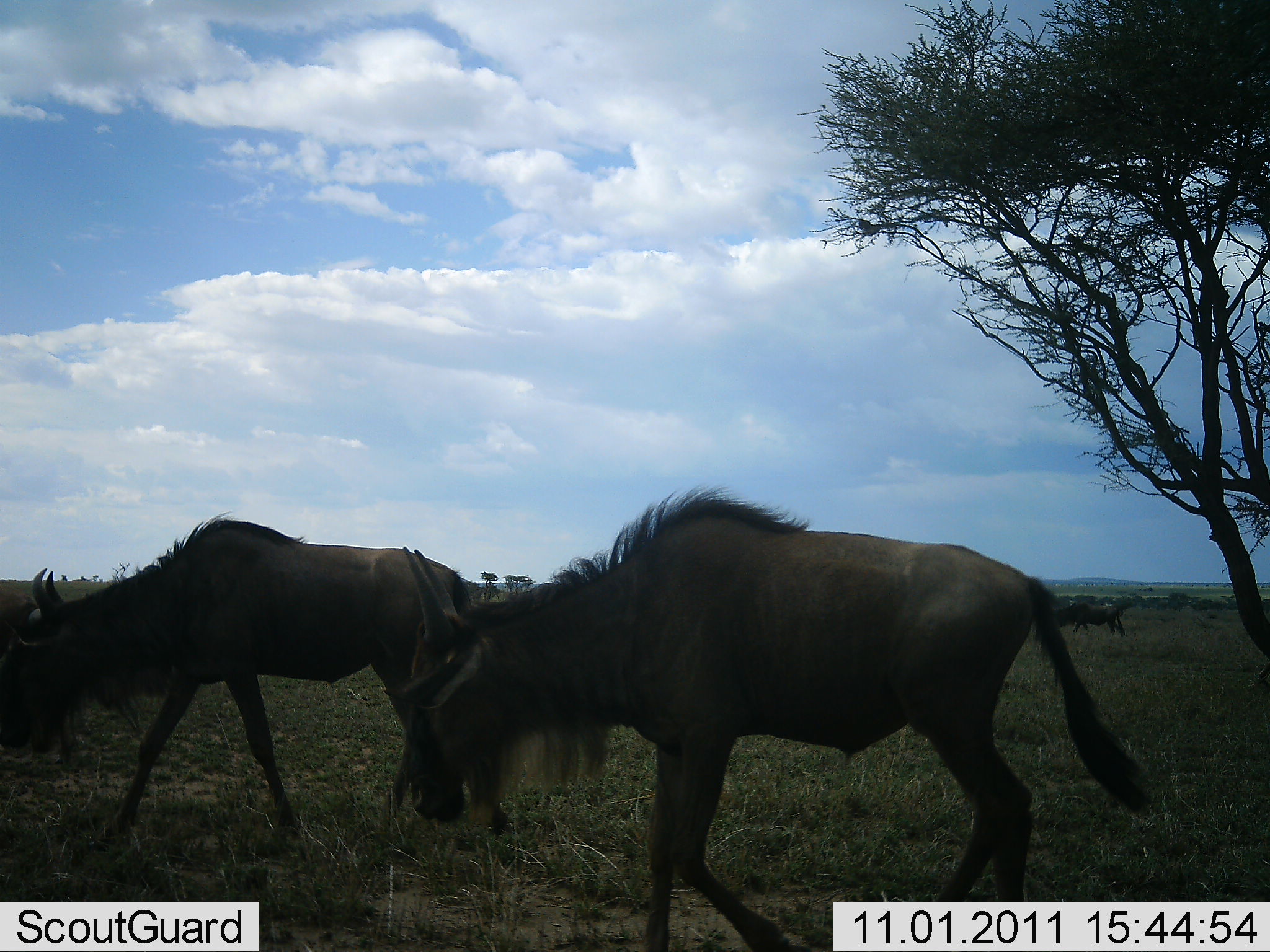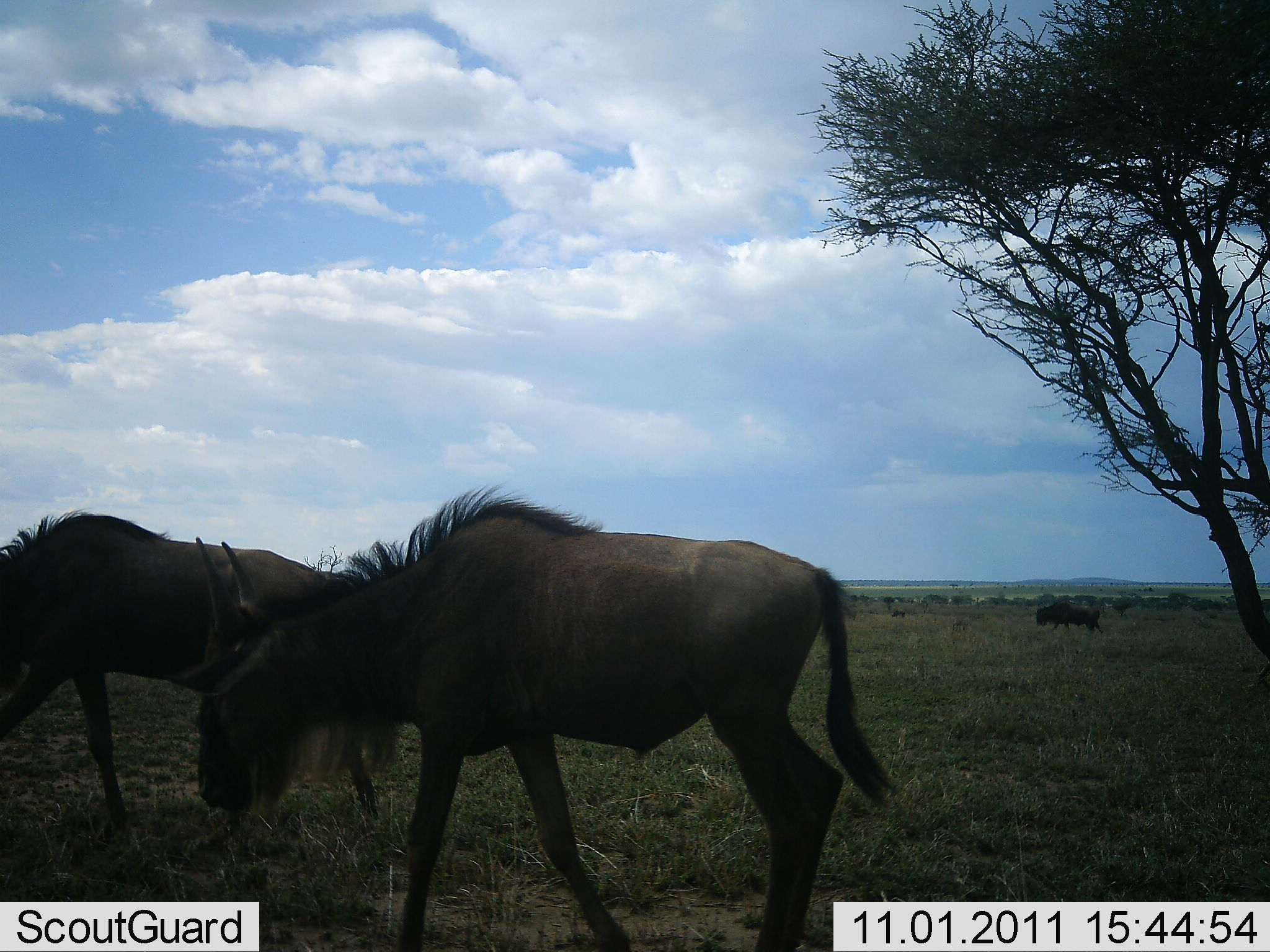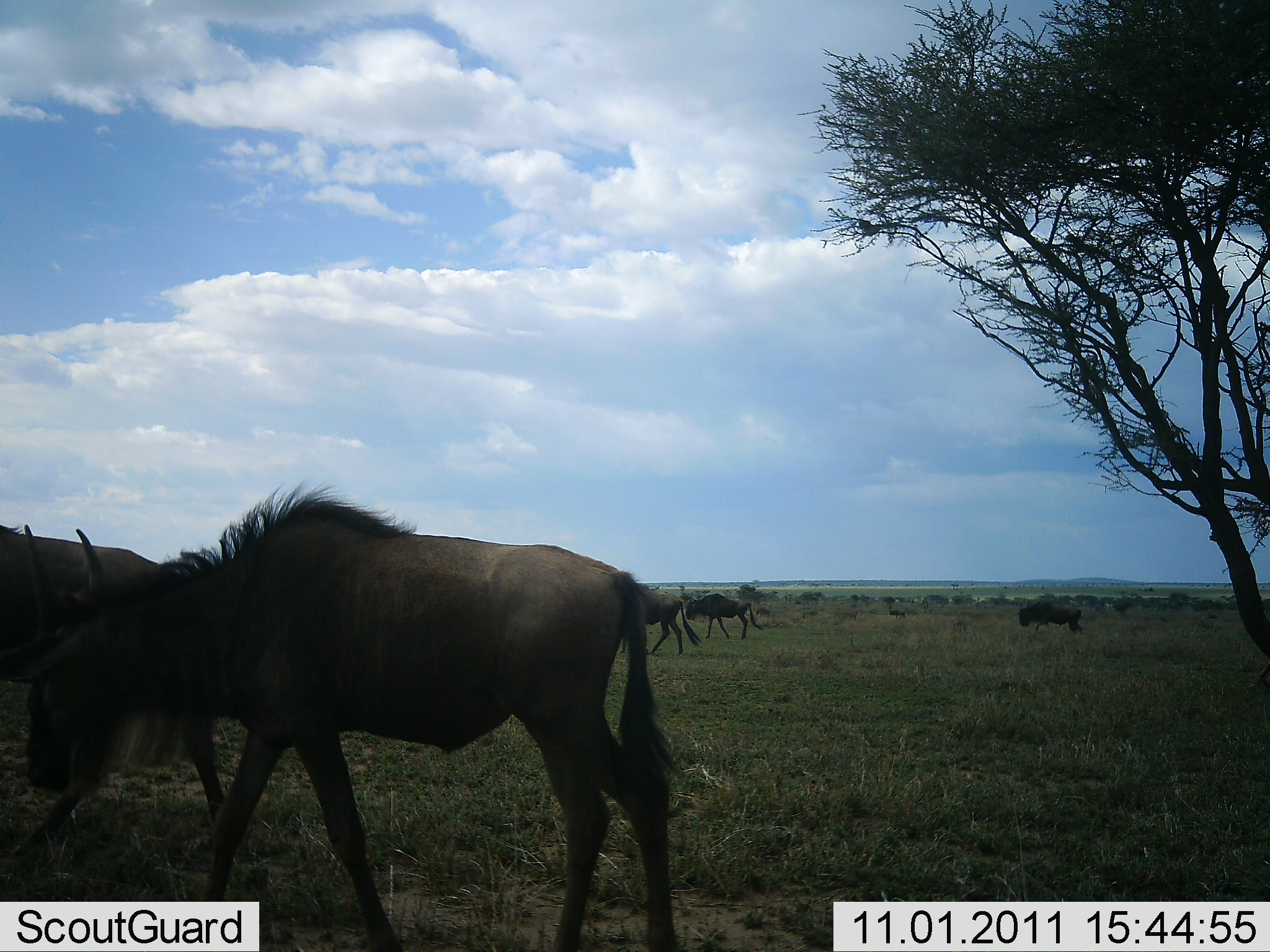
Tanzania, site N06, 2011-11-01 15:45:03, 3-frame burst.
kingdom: Animalia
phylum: Chordata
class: Mammalia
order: Artiodactyla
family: Bovidae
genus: Connochaetes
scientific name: Connochaetes taurinus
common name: blue wildebeest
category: wildebeest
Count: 5.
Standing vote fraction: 9%.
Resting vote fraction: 0%.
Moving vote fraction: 91%.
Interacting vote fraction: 0%.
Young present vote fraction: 0%.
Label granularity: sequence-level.